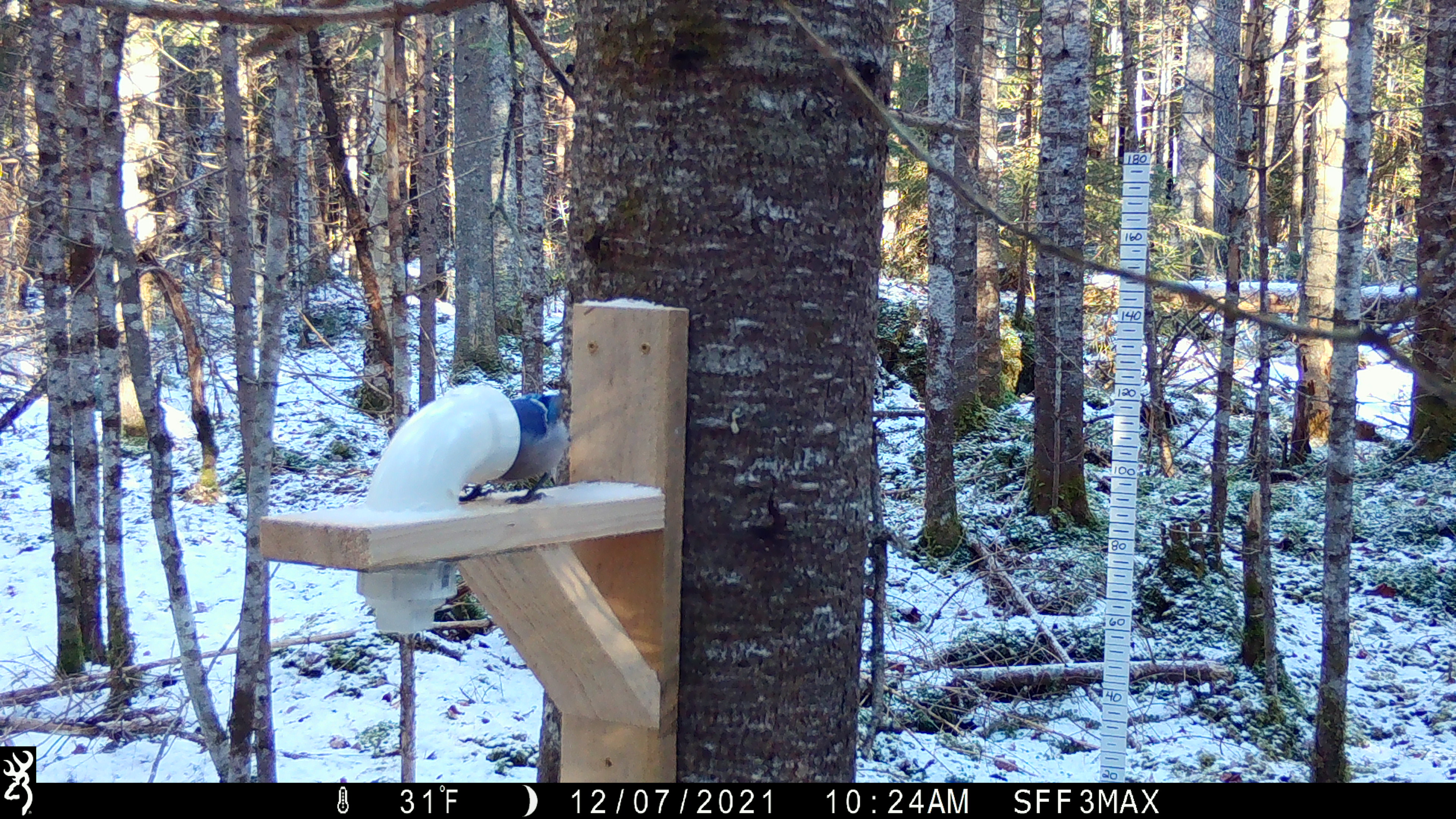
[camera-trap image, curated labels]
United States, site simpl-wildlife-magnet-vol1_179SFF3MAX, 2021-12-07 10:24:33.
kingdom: Animalia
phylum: Chordata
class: Aves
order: Passeriformes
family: Corvidae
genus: Cyanocitta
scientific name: Cyanocitta cristata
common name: blue jay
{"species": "blue jay (Cyanocitta cristata)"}